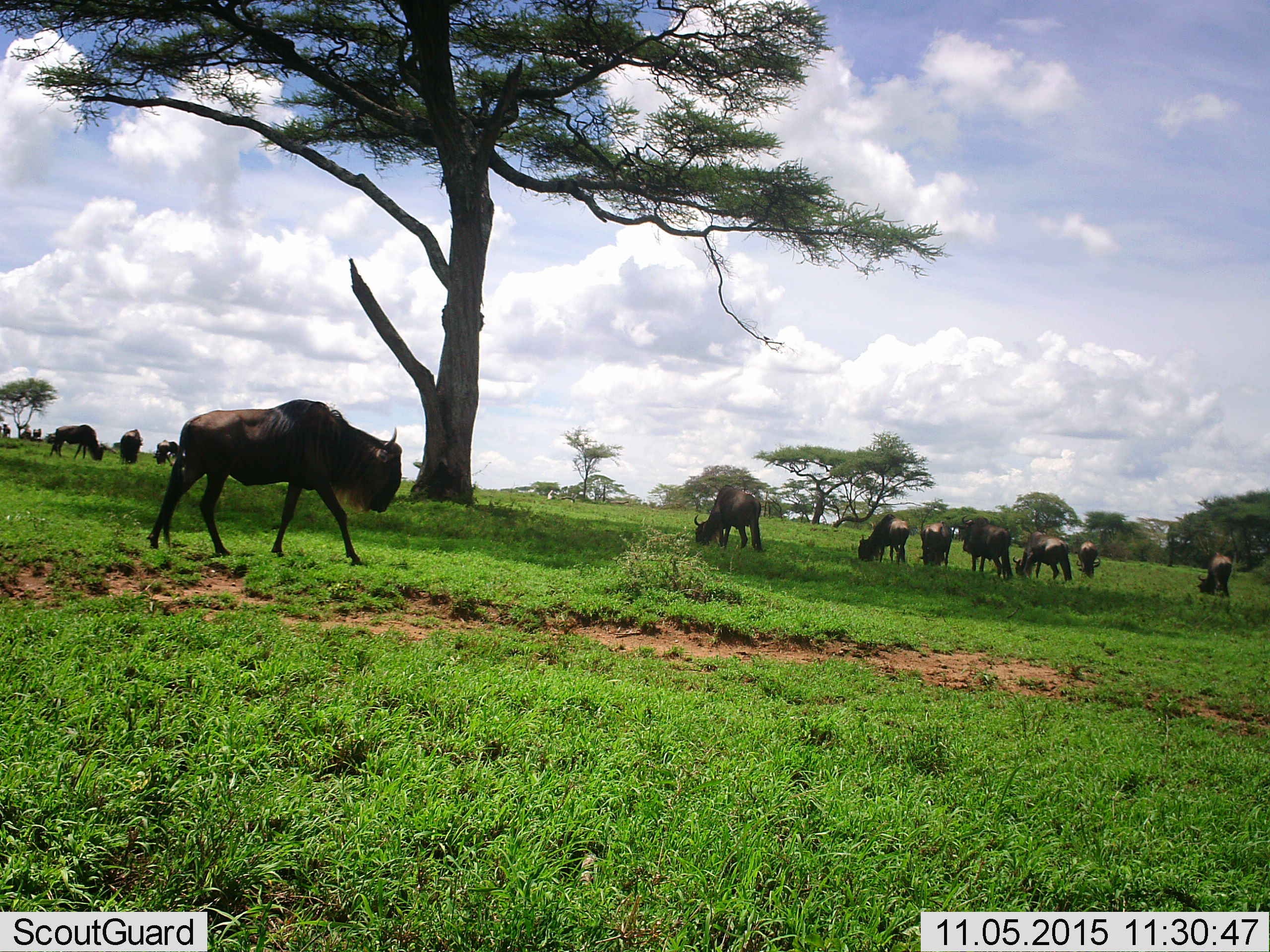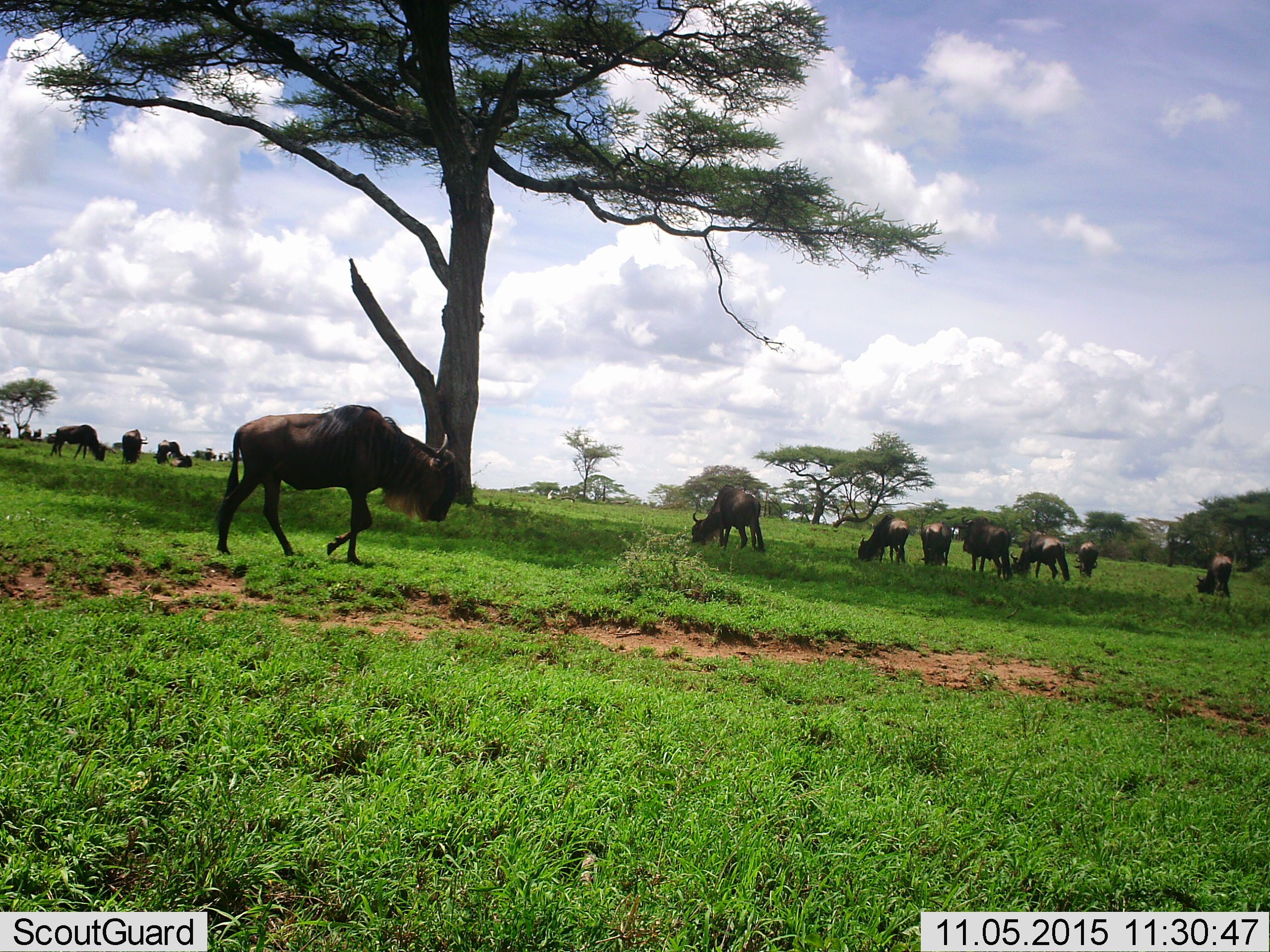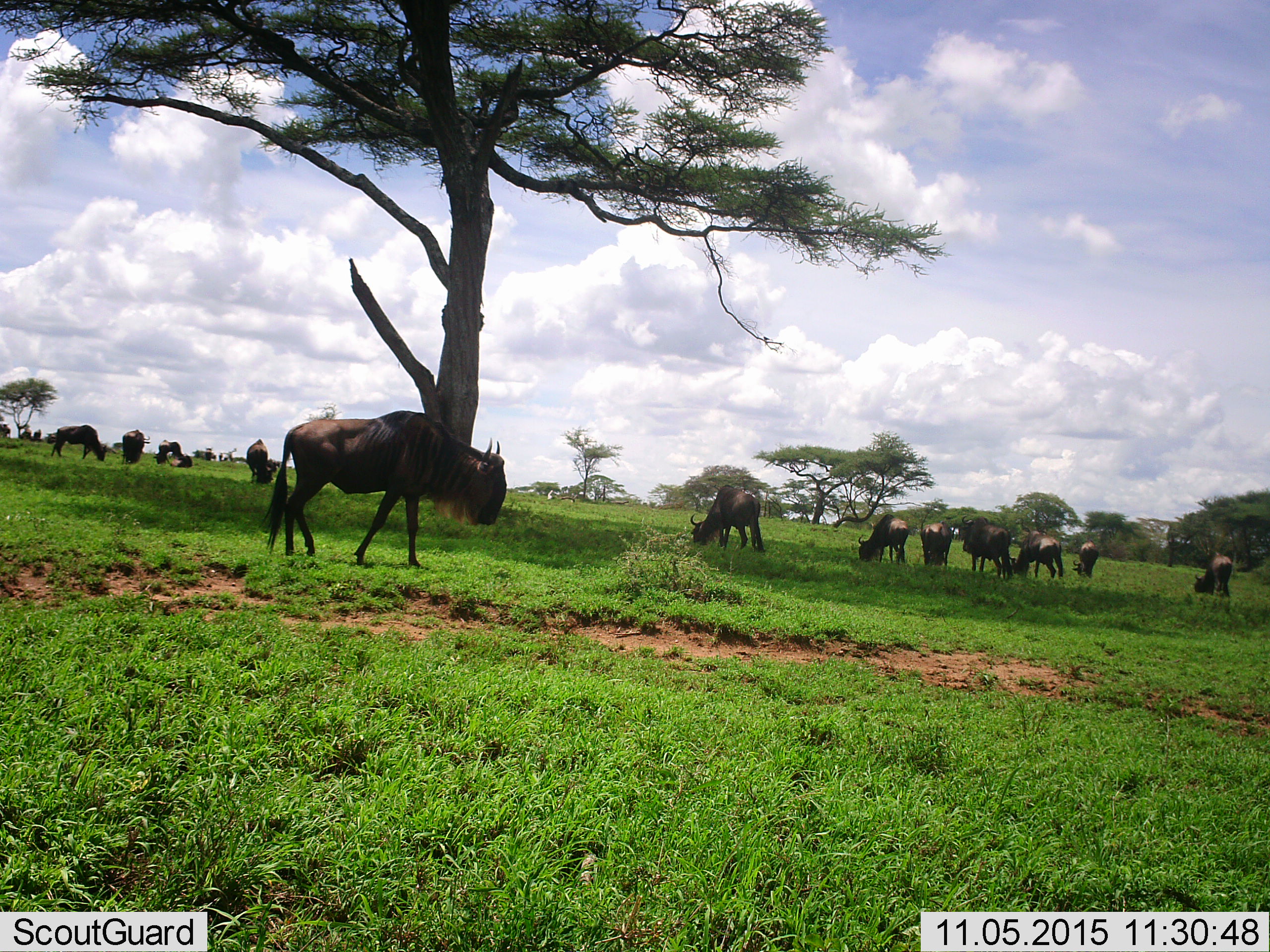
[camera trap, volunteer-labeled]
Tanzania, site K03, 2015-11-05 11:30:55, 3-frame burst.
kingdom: Animalia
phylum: Chordata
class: Mammalia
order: Artiodactyla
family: Bovidae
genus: Connochaetes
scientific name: Connochaetes taurinus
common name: blue wildebeest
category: wildebeest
Wildebeest (blue wildebeest) (Connochaetes taurinus), count 11-50. Behavior (volunteer vote fractions): standing 30%, resting 0%, moving 70%, interacting 0%. Young present (vote fraction): 0%. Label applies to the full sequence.